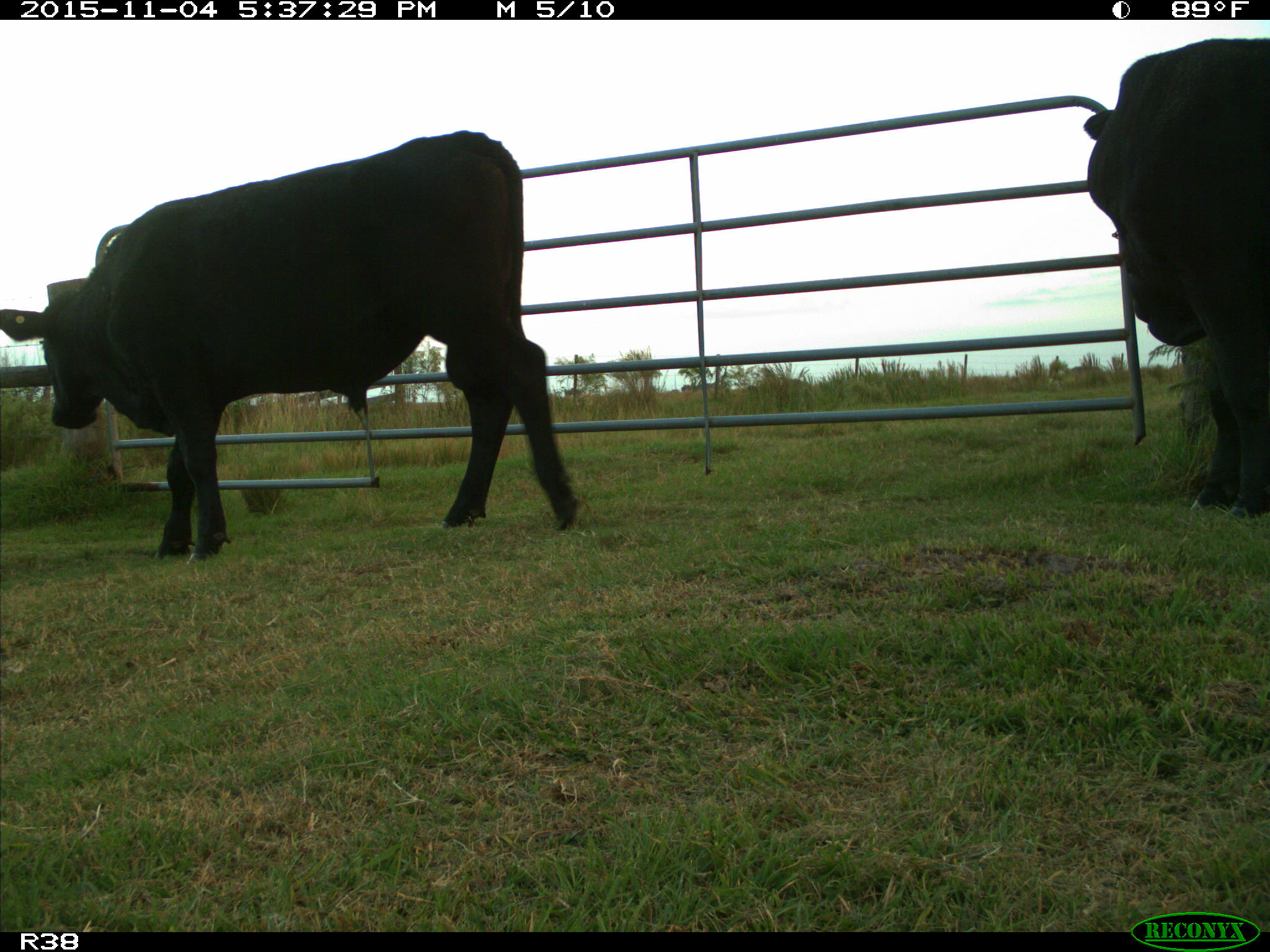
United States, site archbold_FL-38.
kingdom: Animalia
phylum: Chordata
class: Mammalia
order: Artiodactyla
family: Bovidae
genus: Bos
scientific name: Bos taurus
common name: domestic cow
Bos taurus (domestic cow).